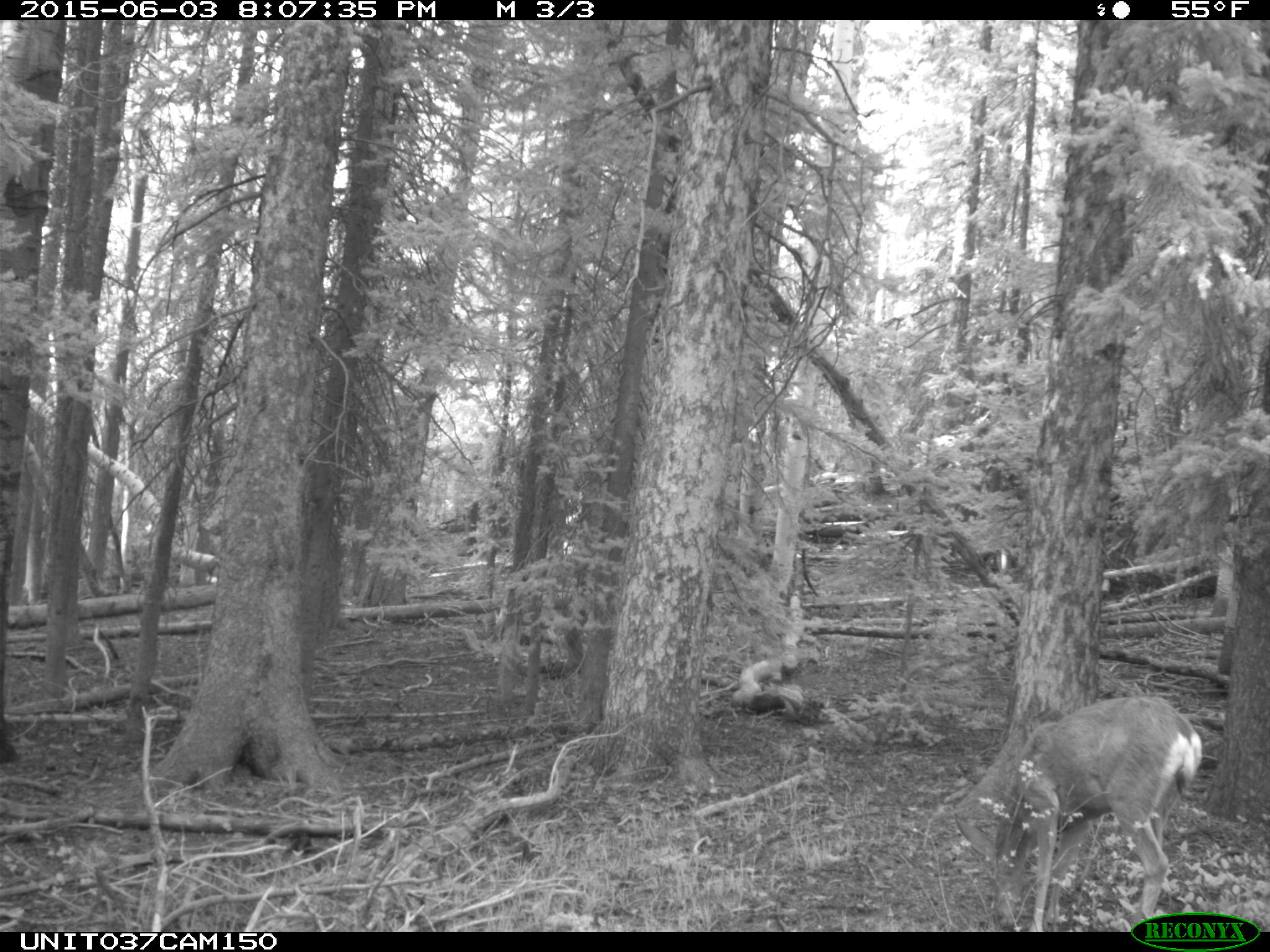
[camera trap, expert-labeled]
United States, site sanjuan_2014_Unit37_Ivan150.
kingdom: Animalia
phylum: Chordata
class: Mammalia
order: Artiodactyla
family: Cervidae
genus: Odocoileus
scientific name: Odocoileus hemionus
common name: mule deer